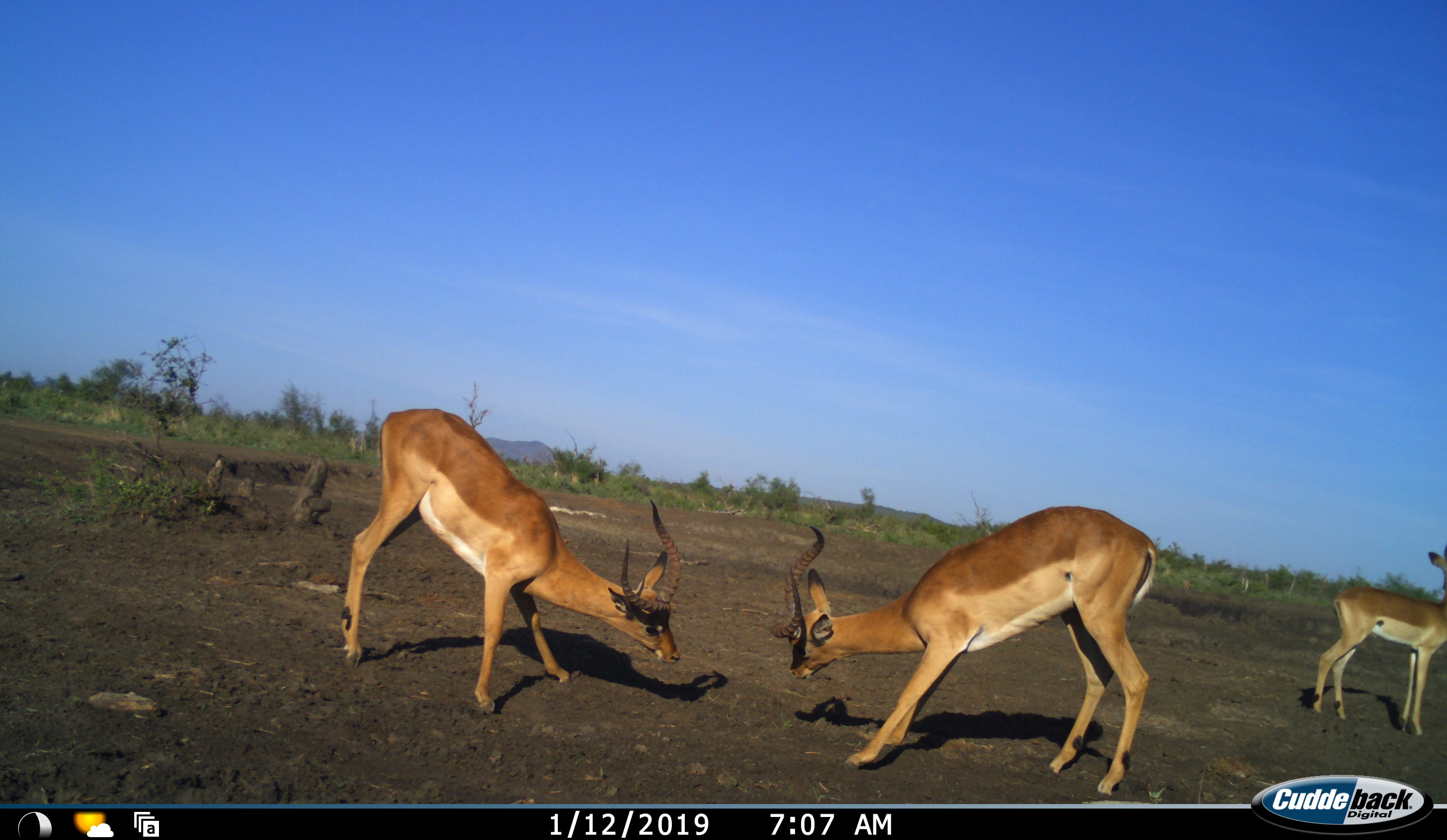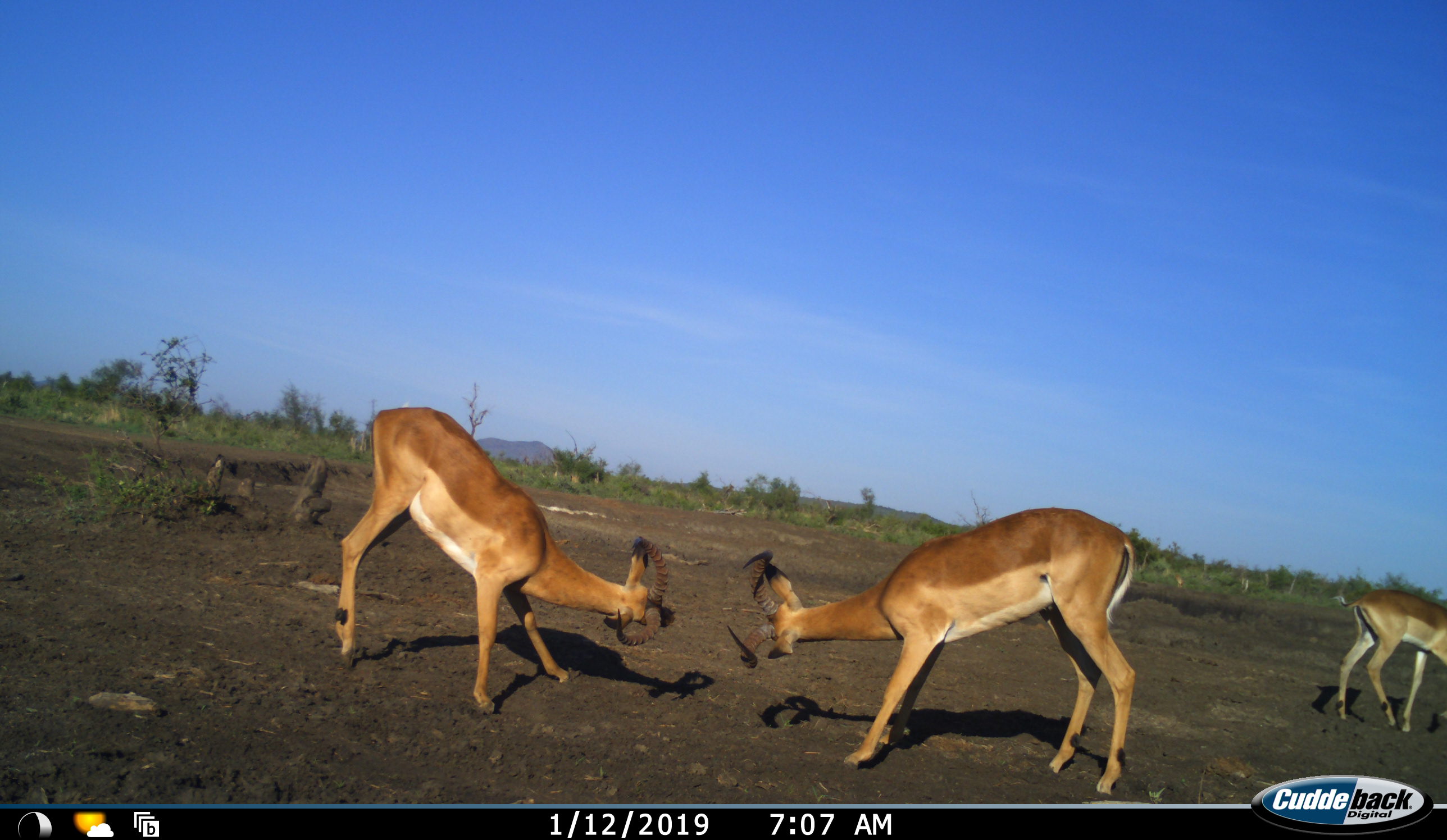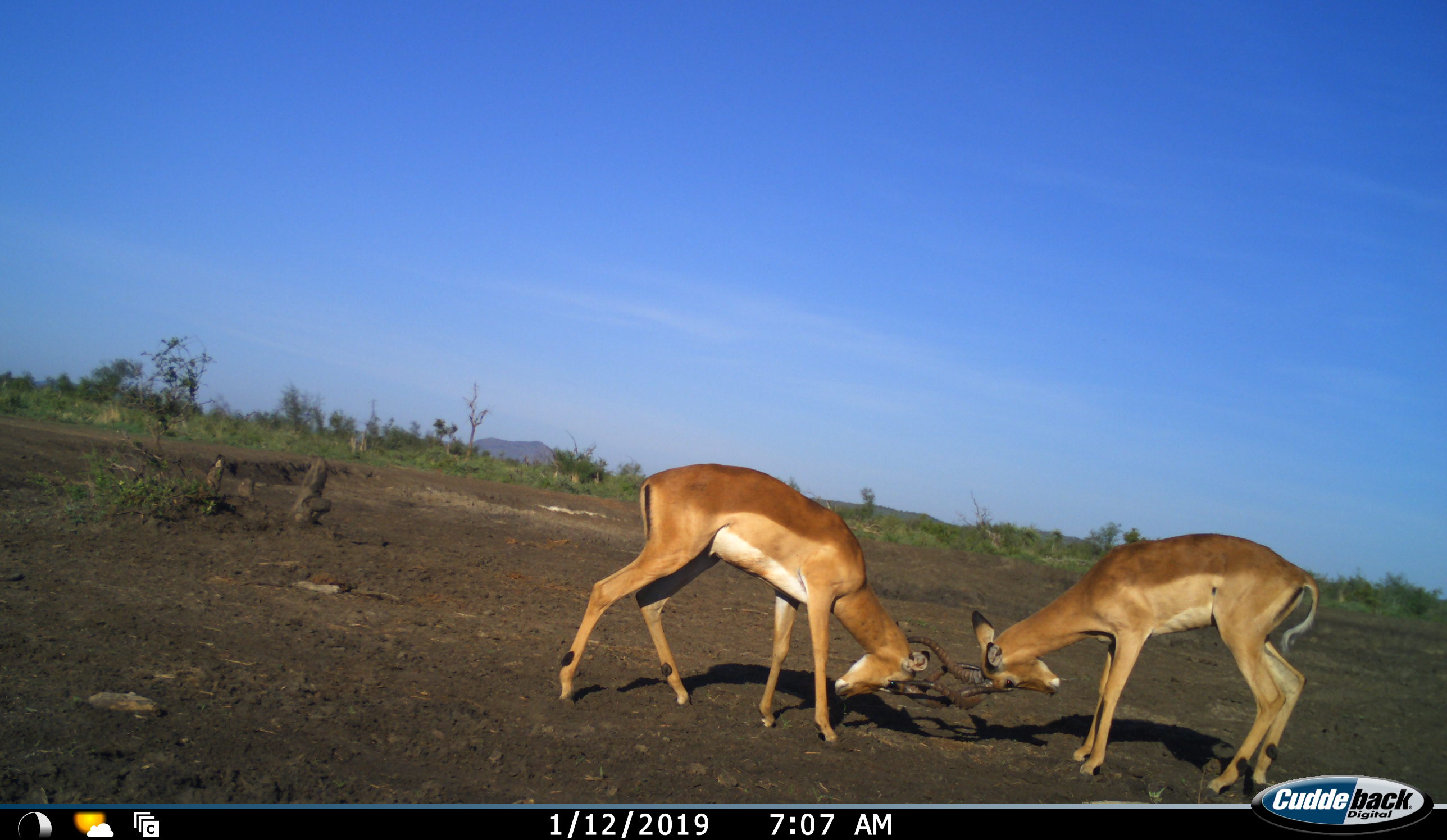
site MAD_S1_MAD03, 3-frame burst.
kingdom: Animalia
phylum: Chordata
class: Mammalia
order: Artiodactyla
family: Bovidae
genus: Aepyceros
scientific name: Aepyceros melampus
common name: impala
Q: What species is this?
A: Impala (Aepyceros melampus).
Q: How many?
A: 3.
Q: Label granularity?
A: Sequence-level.